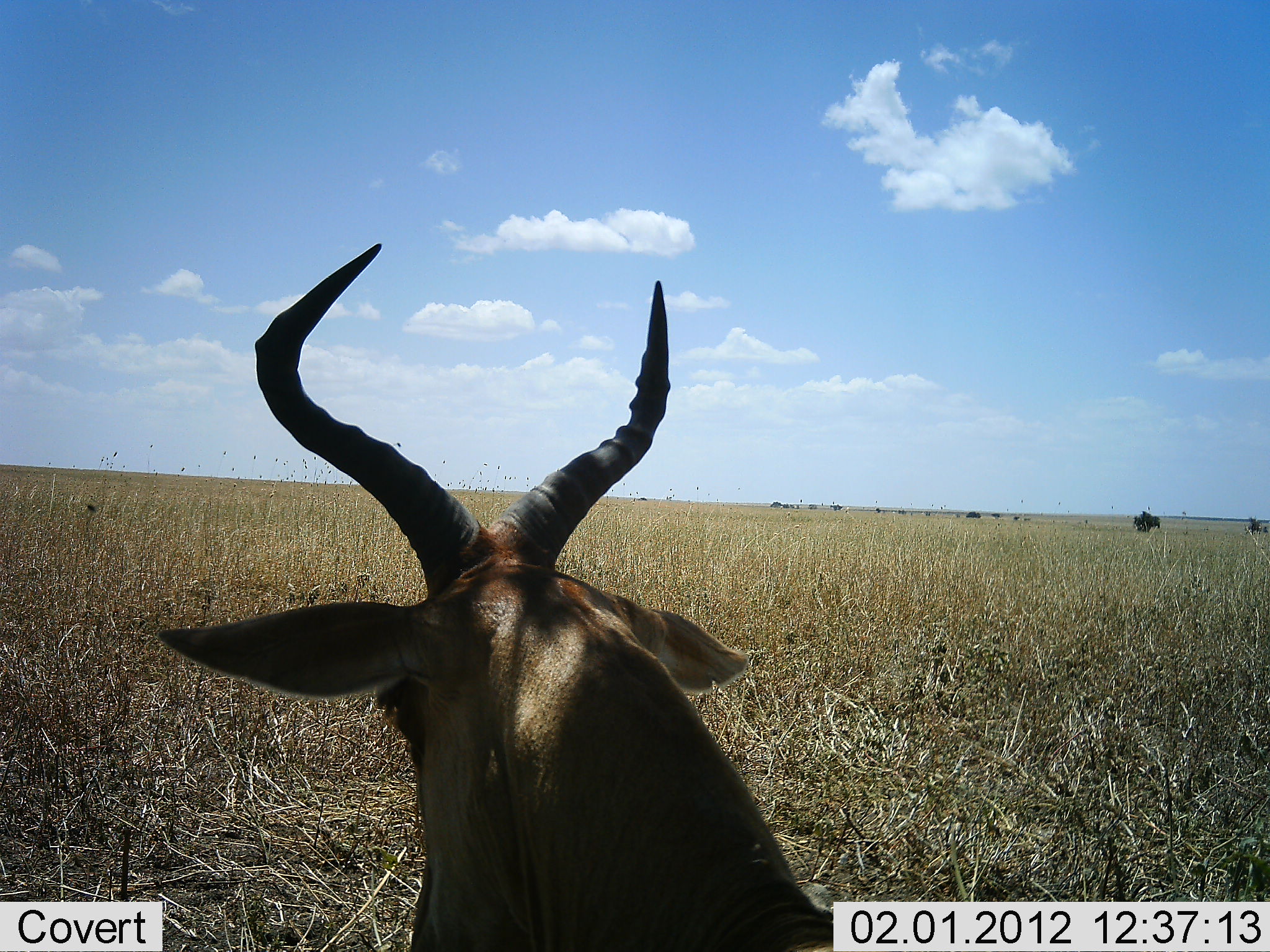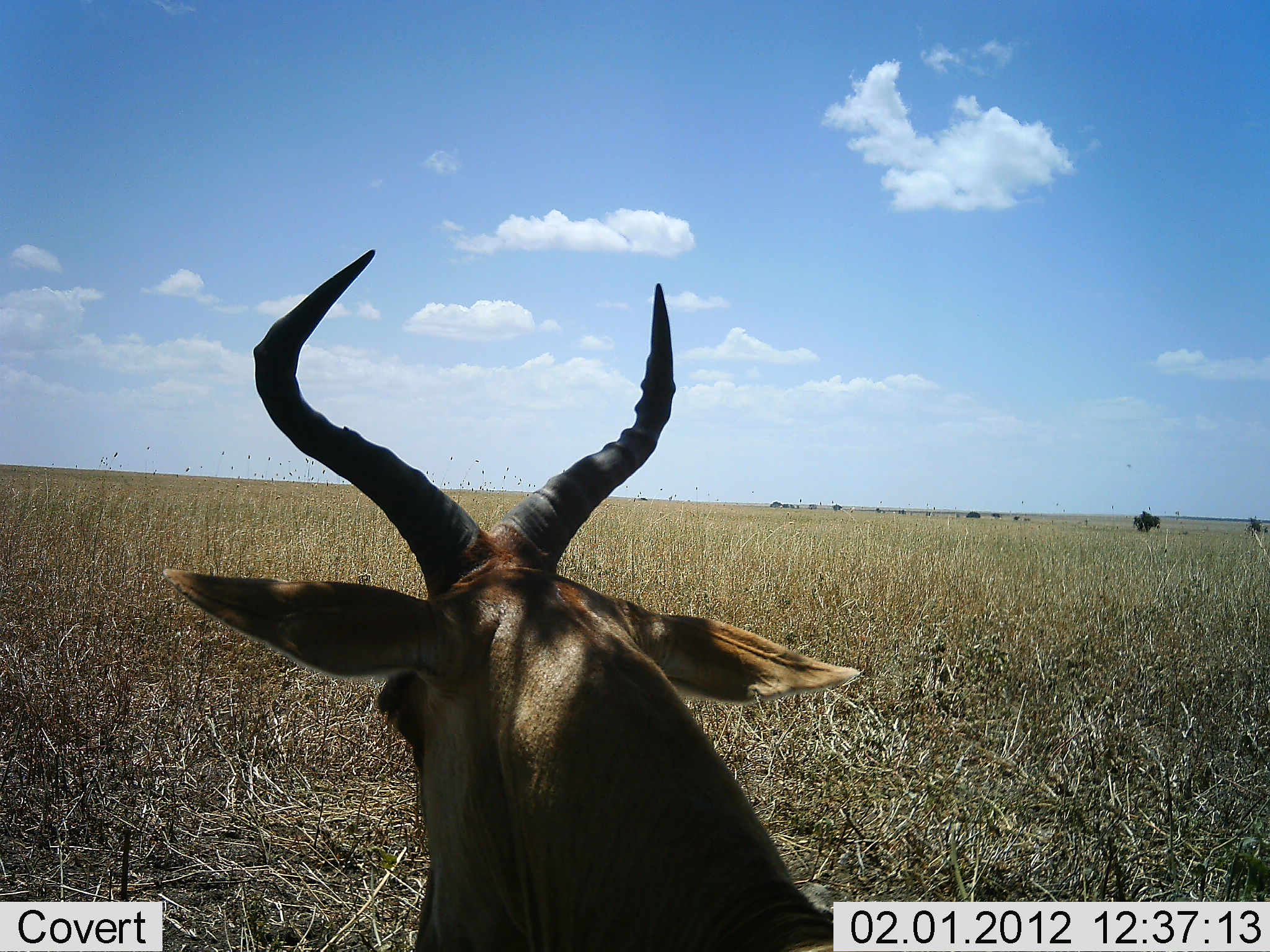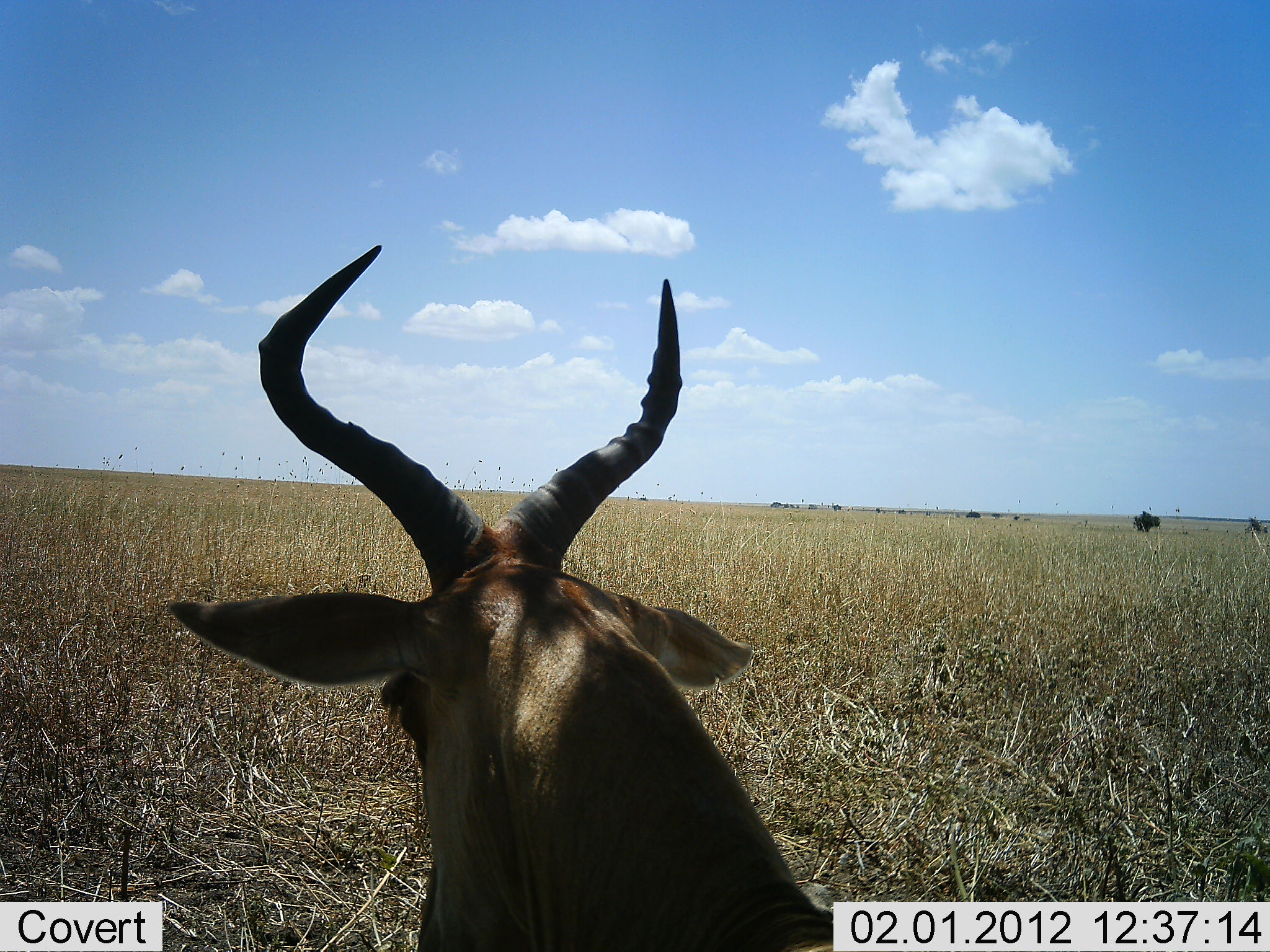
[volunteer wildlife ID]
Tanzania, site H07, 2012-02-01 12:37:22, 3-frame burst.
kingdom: Animalia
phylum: Chordata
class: Mammalia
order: Artiodactyla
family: Bovidae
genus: Alcelaphus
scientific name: Alcelaphus buselaphus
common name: hartebeest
Hartebeest (Alcelaphus buselaphus), count 1. Behavior (volunteer vote fractions): standing 26%, resting 74%, moving 4%, interacting 0%. Young present (vote fraction): 0%. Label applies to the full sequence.